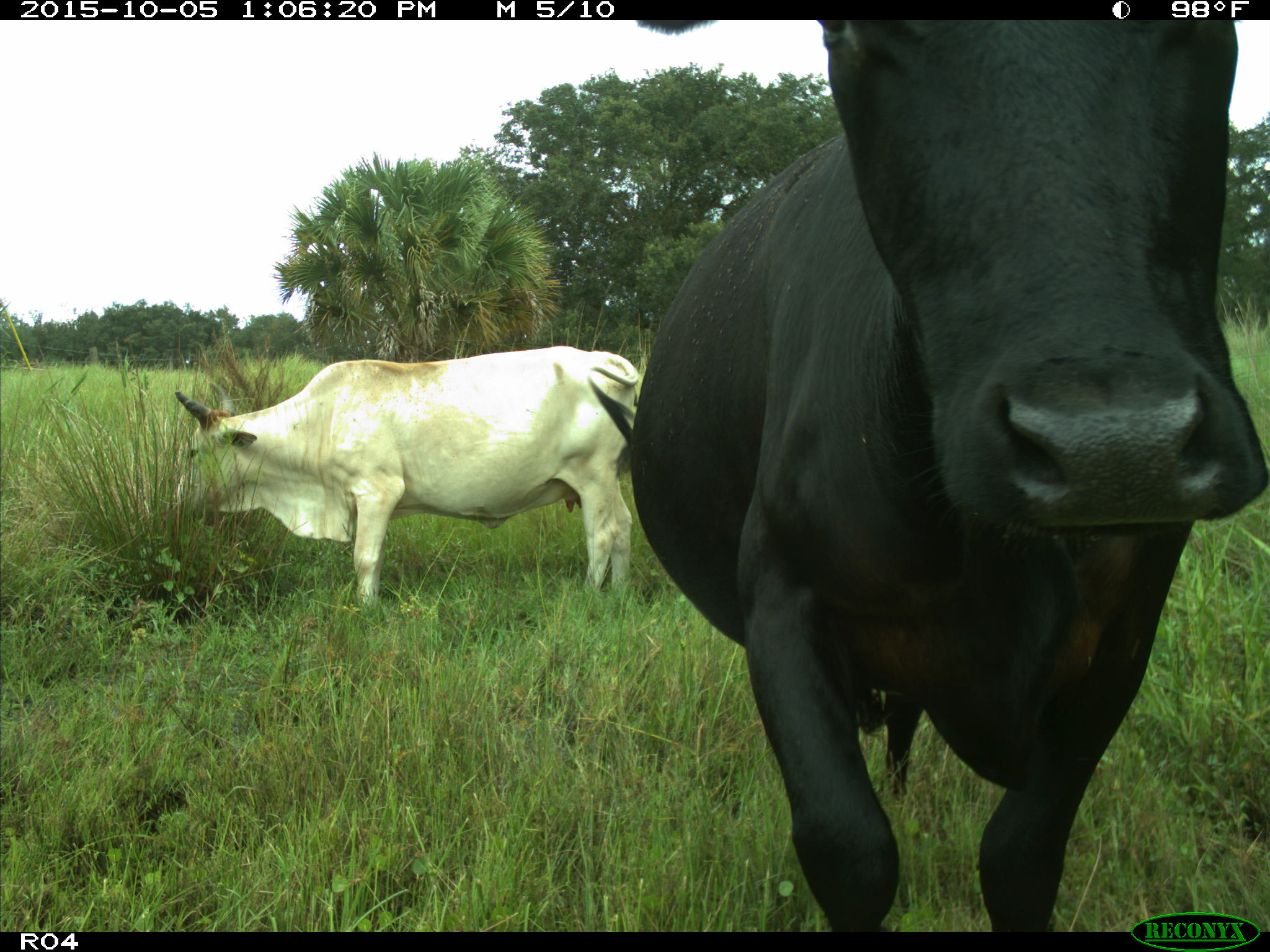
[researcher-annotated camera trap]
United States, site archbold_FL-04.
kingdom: Animalia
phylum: Chordata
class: Mammalia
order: Artiodactyla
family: Bovidae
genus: Bos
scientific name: Bos taurus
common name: domestic cow